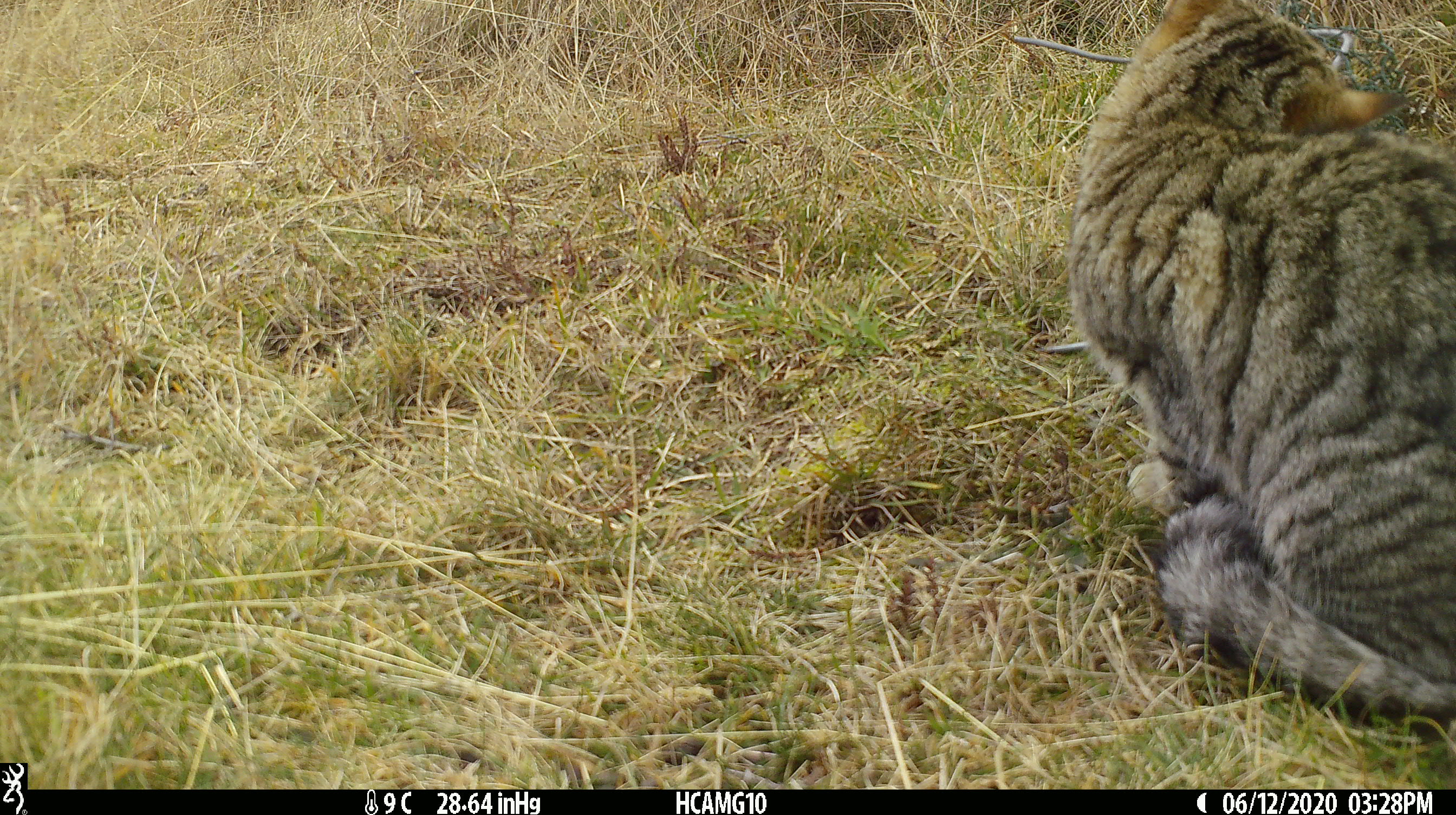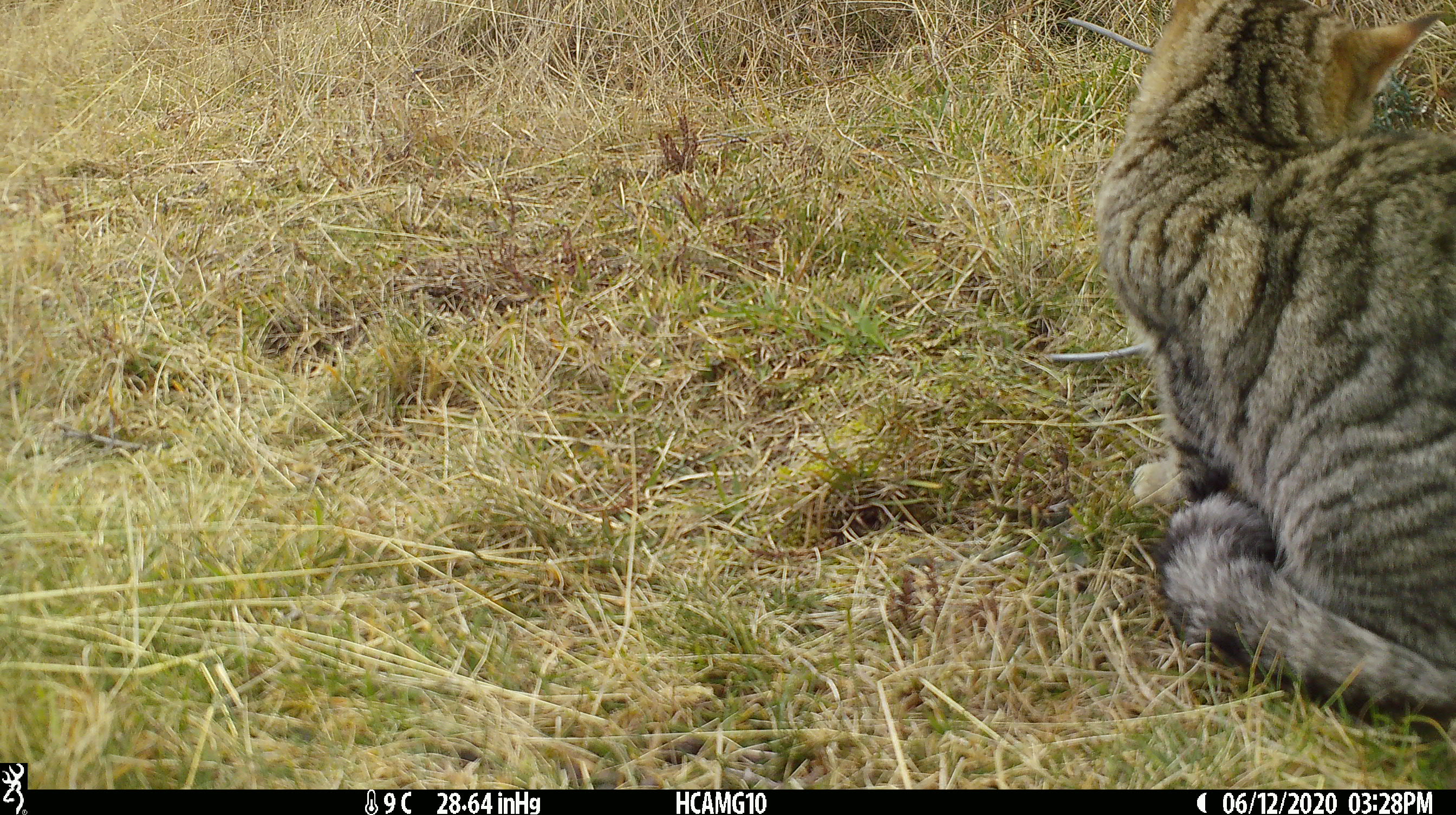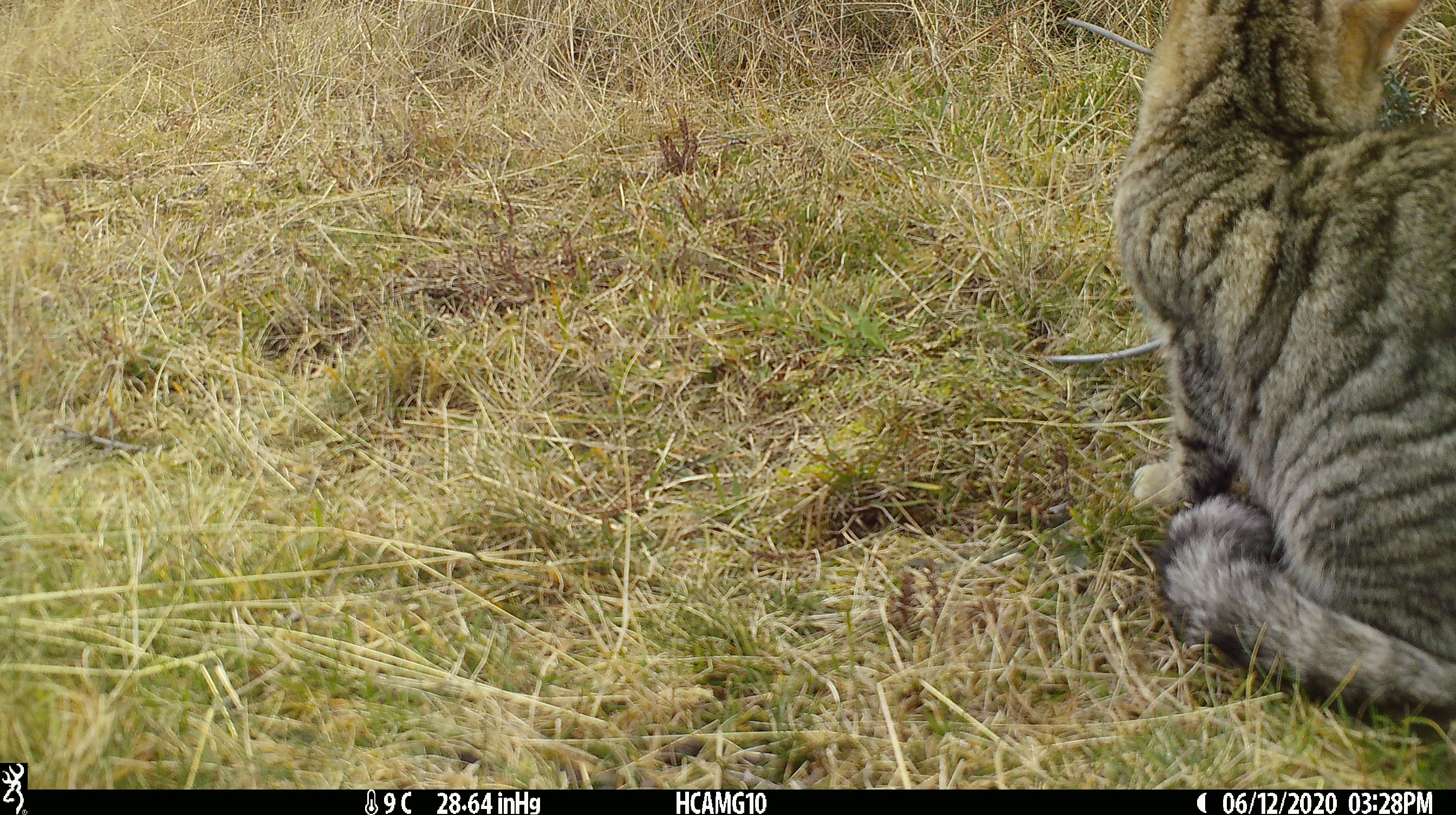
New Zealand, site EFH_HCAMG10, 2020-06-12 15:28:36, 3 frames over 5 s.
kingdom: Animalia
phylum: Chordata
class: Mammalia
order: Carnivora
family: Felidae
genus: Felis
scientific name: Felis catus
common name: domestic cat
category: cat